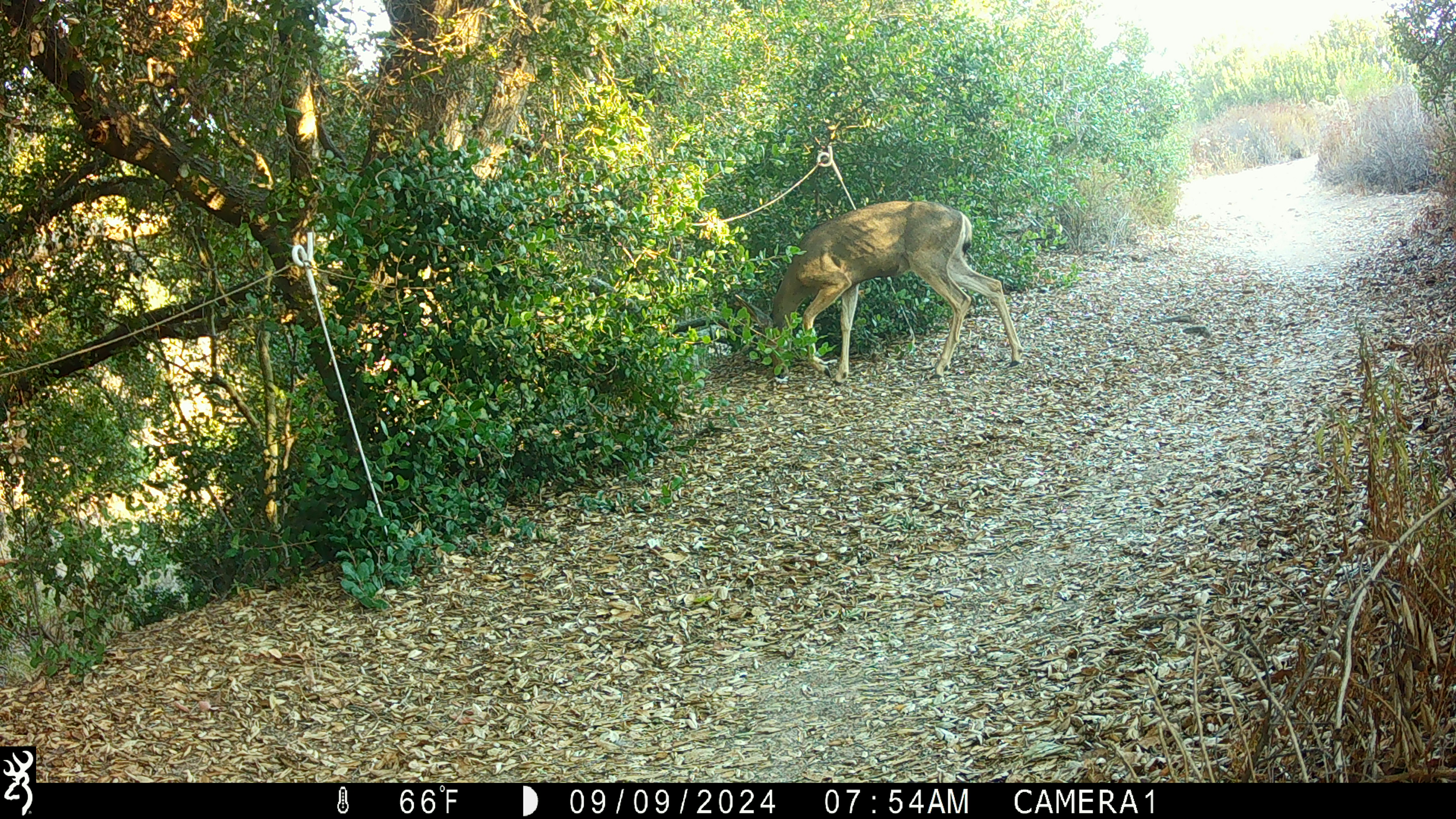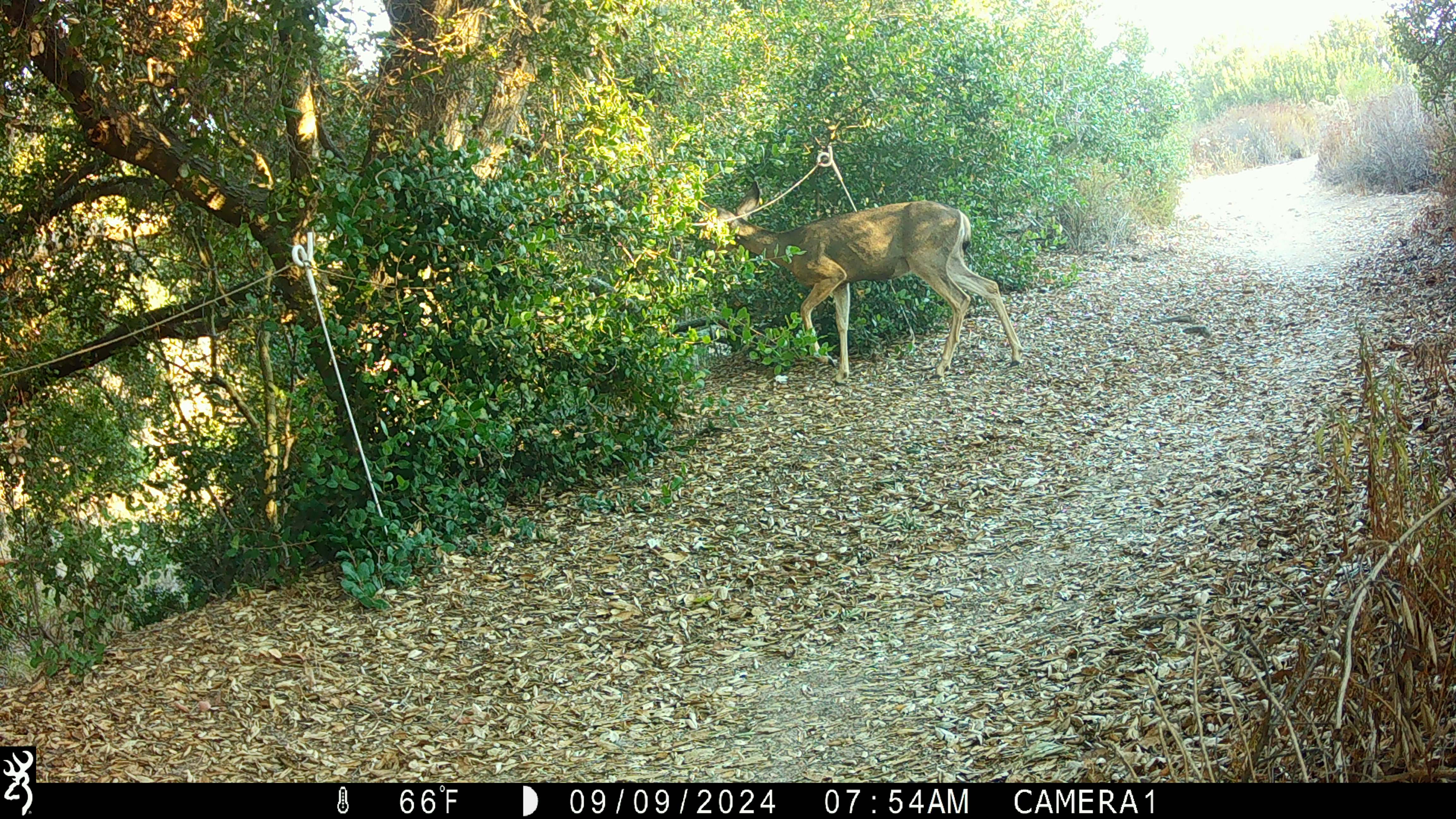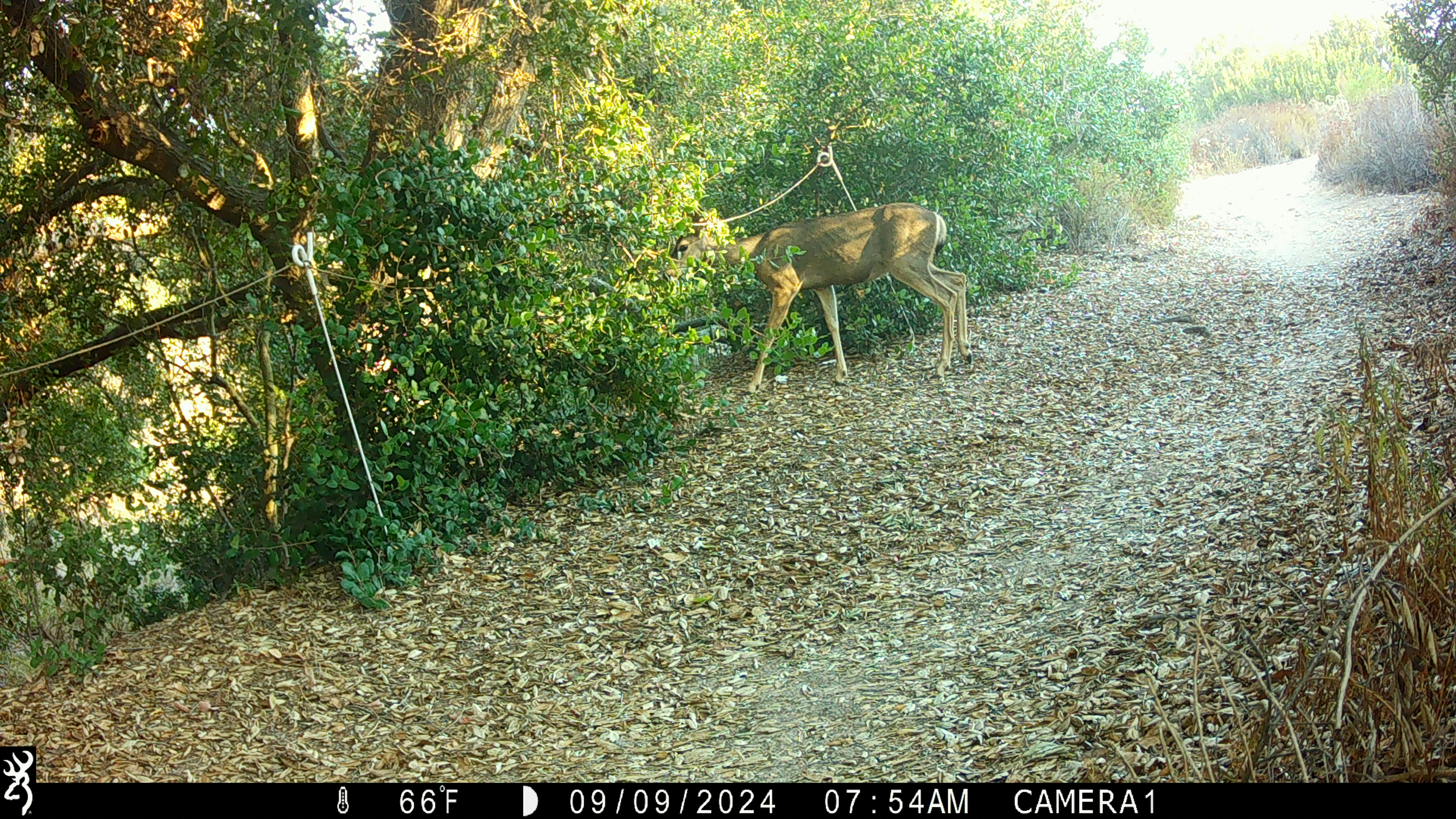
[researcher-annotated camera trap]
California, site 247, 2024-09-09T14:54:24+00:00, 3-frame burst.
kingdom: Animalia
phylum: Chordata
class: Mammalia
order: Artiodactyla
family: Cervidae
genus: Odocoileus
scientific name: Odocoileus hemionus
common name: mule deer